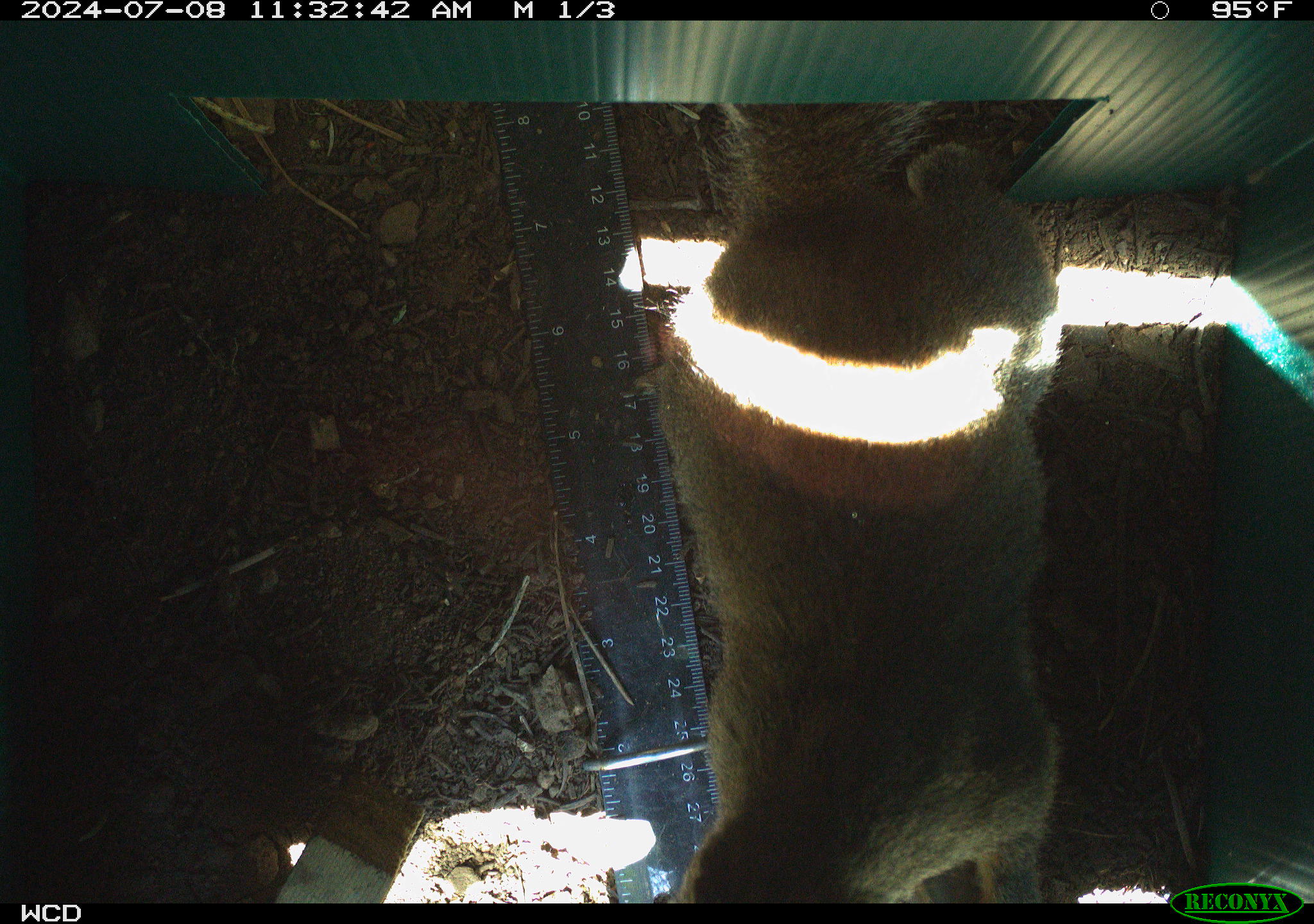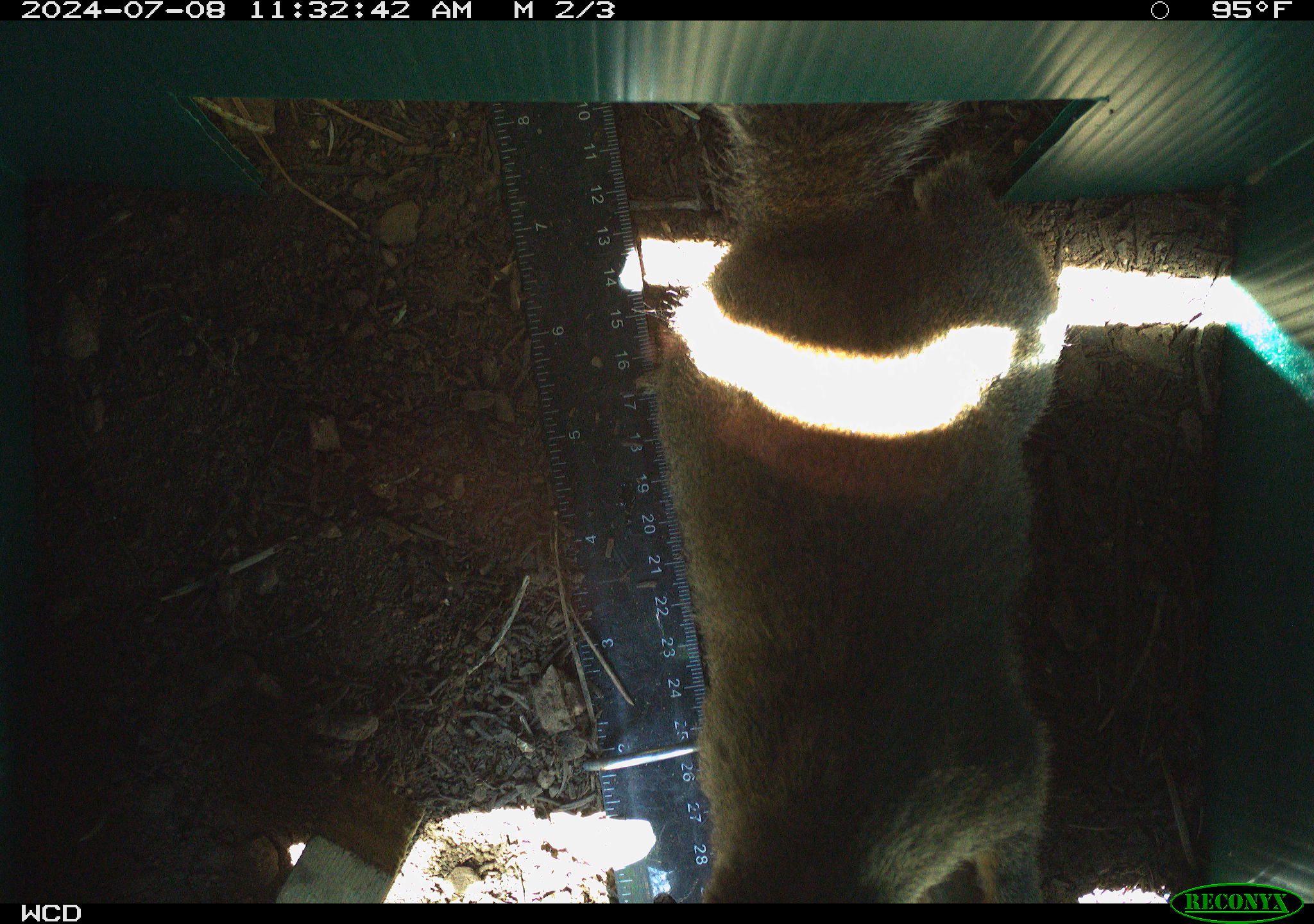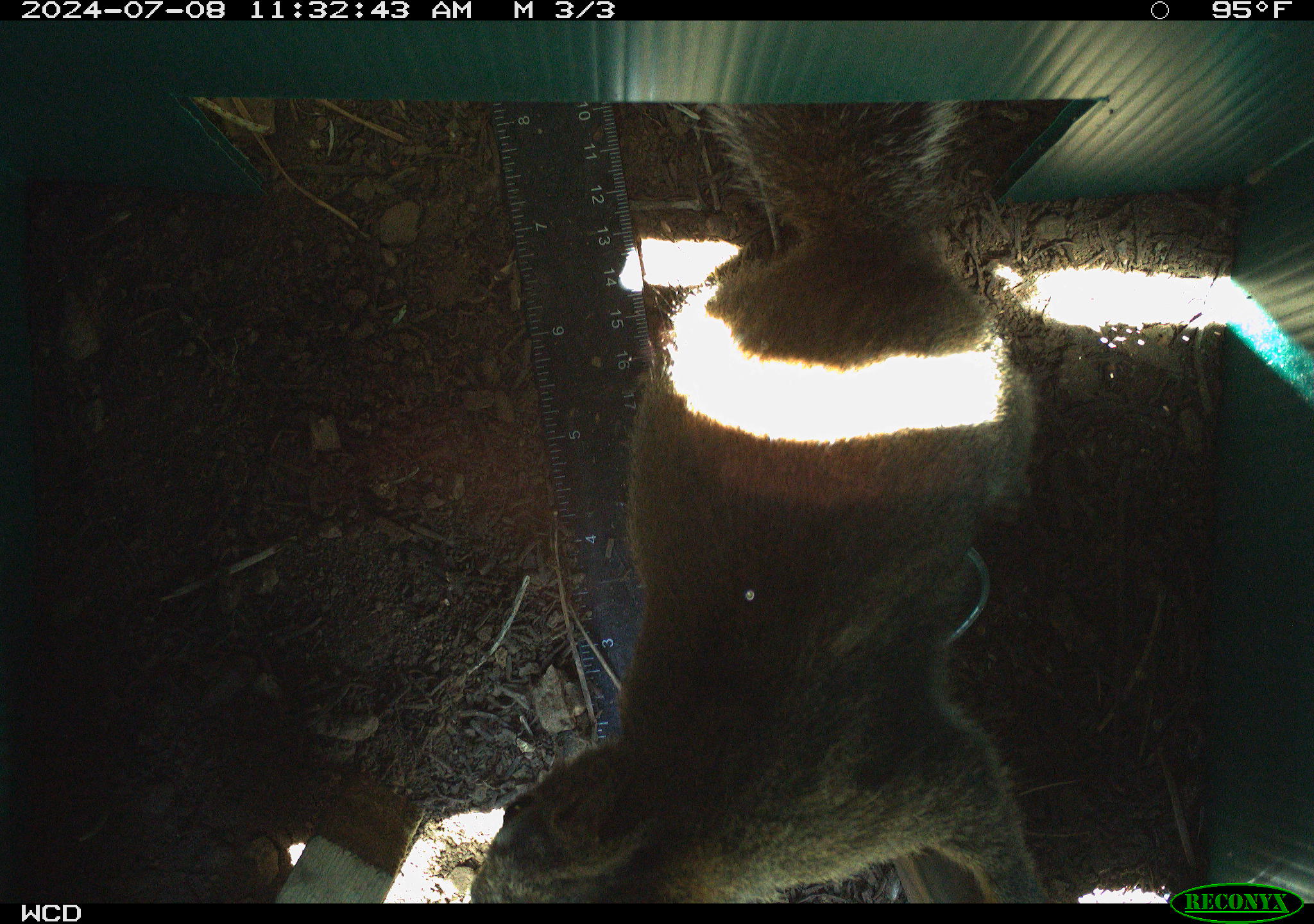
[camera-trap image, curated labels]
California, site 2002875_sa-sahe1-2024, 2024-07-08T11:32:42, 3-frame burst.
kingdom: Animalia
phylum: Chordata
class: Mammalia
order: Rodentia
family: Sciuridae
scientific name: Sciuridae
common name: squirrels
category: sciuridae family